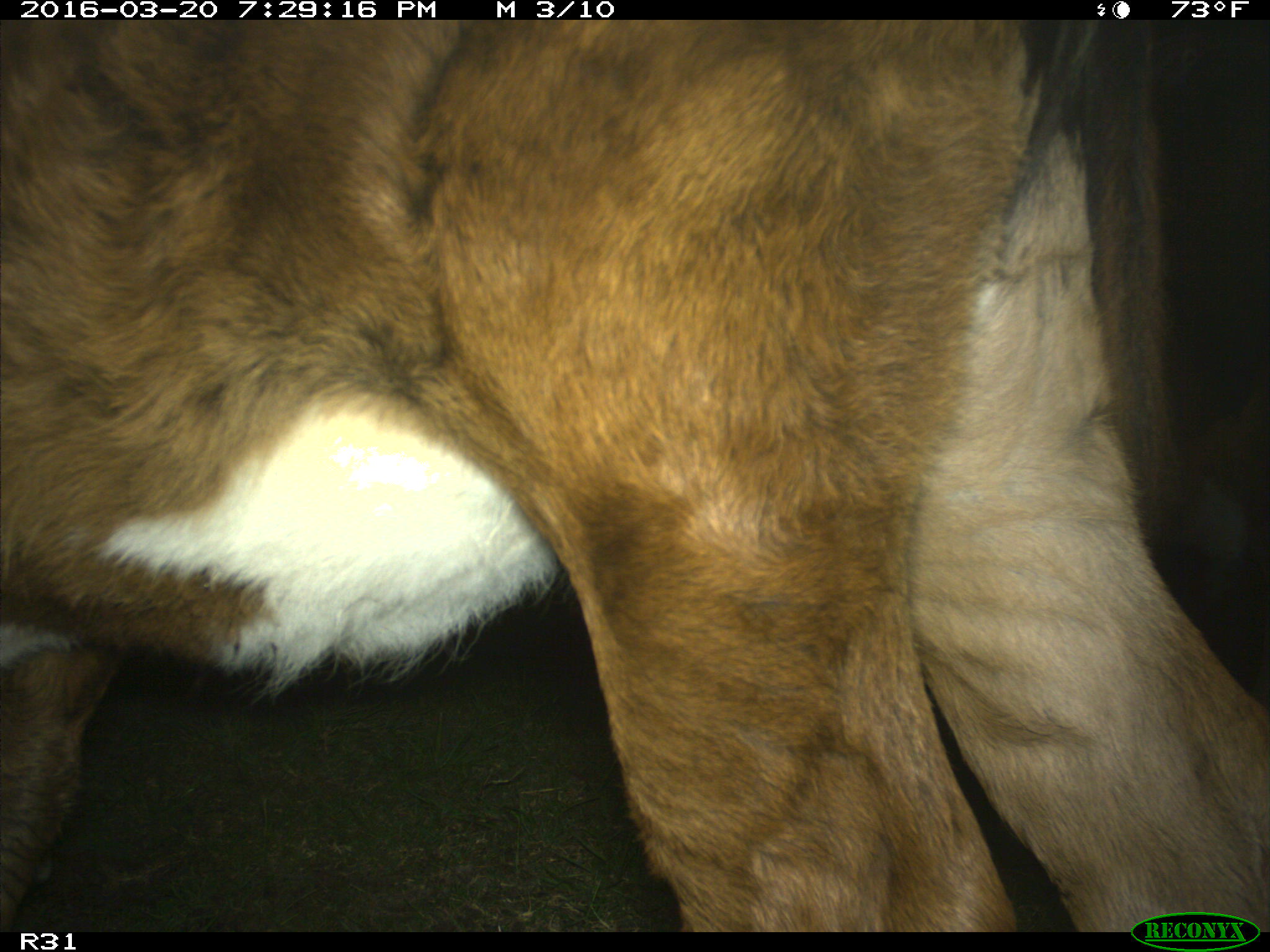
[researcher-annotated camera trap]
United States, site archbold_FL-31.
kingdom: Animalia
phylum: Chordata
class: Mammalia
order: Artiodactyla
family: Bovidae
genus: Bos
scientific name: Bos taurus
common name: domestic cow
Bos taurus (domestic cow).